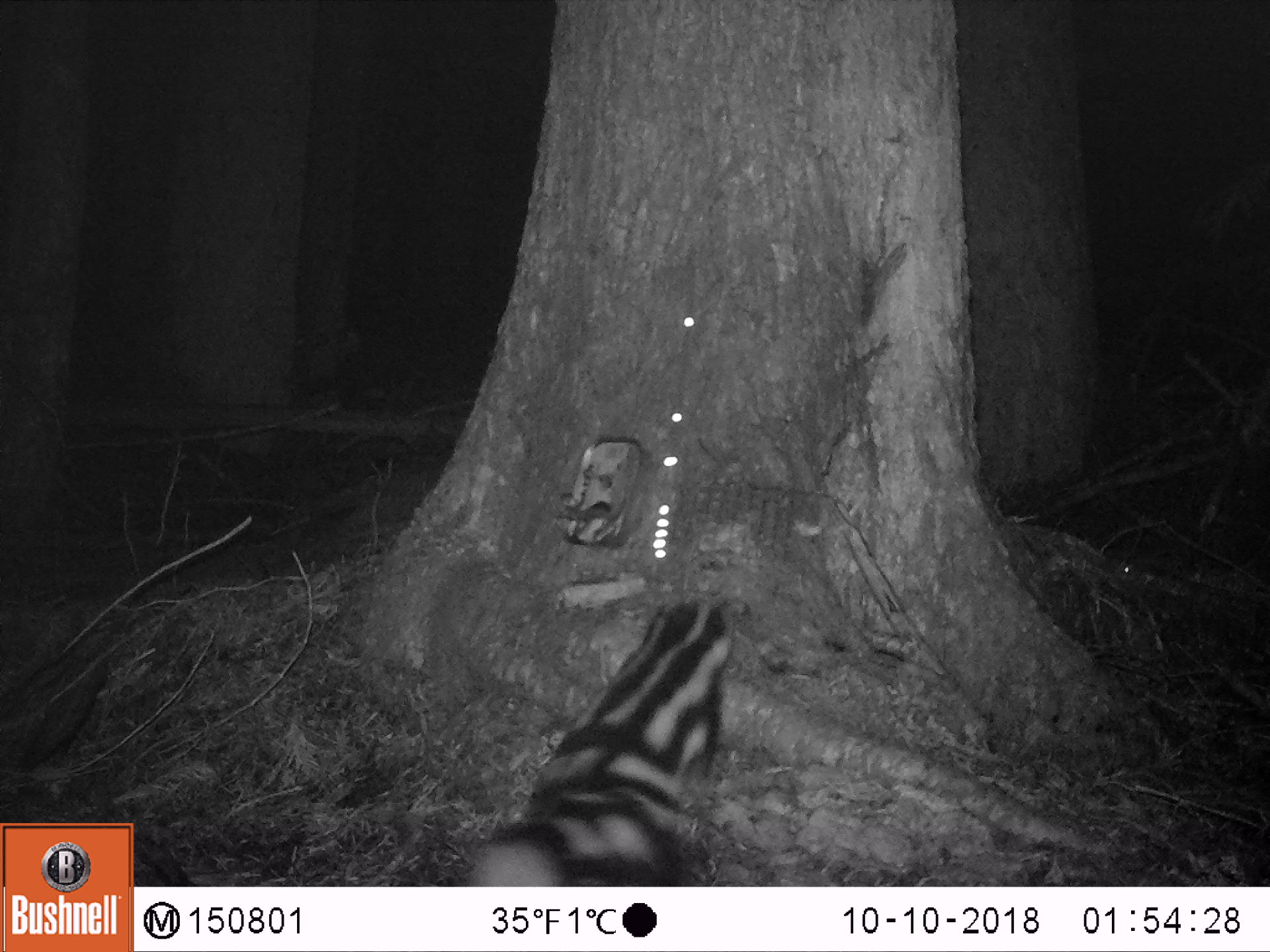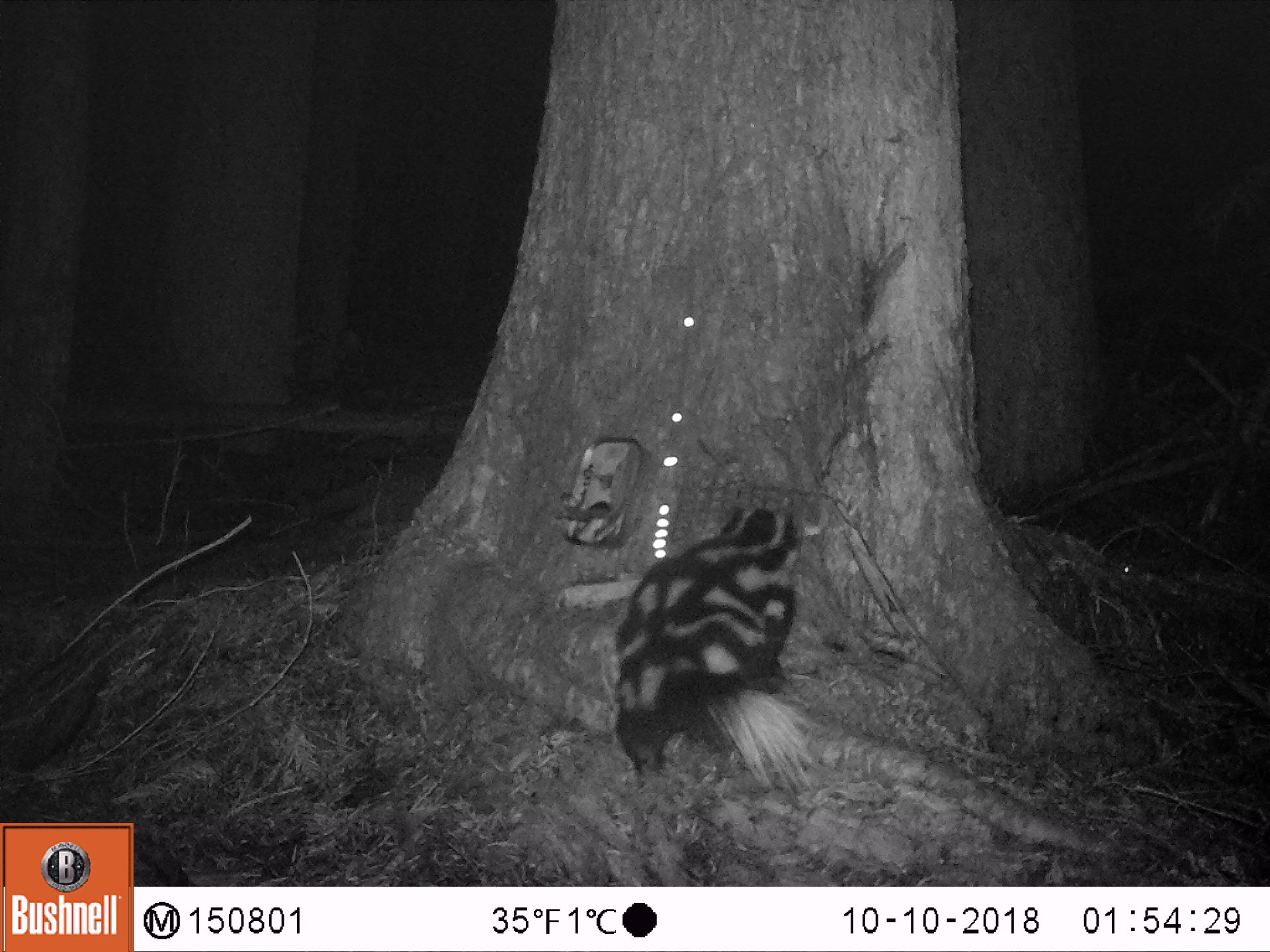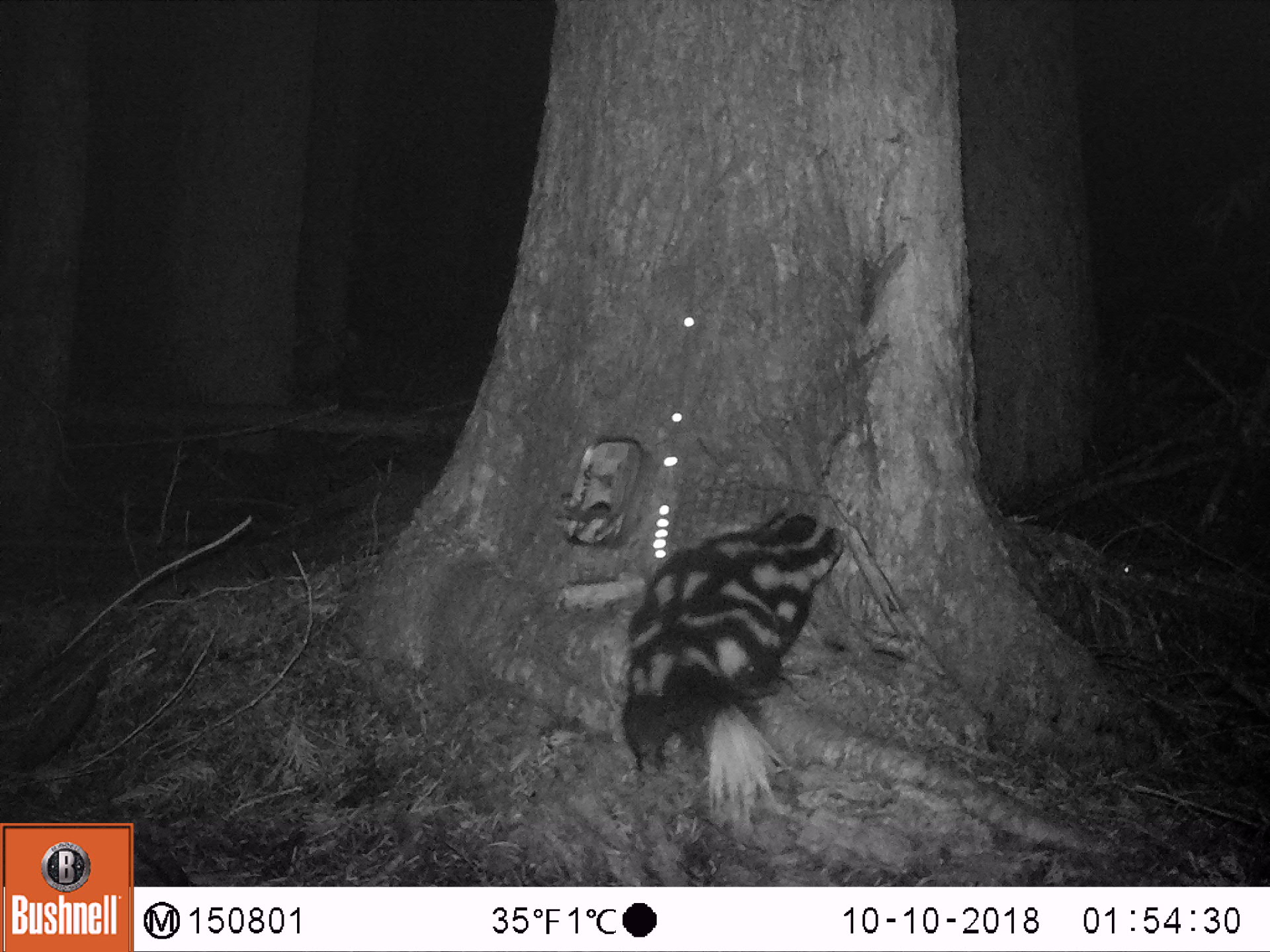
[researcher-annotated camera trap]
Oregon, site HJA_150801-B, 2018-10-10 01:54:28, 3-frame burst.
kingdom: Animalia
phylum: Chordata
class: Mammalia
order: Carnivora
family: Mephitidae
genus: Spilogale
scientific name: Spilogale gracilis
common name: western spotted skunk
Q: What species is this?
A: Western spotted skunk (Spilogale gracilis).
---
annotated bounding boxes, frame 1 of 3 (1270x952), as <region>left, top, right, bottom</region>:
western spotted skunk: <region>450, 575, 777, 877</region>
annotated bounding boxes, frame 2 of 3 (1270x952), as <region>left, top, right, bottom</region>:
western spotted skunk: <region>597, 468, 848, 821</region>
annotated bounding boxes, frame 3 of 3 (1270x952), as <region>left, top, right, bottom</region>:
western spotted skunk: <region>597, 484, 838, 826</region>